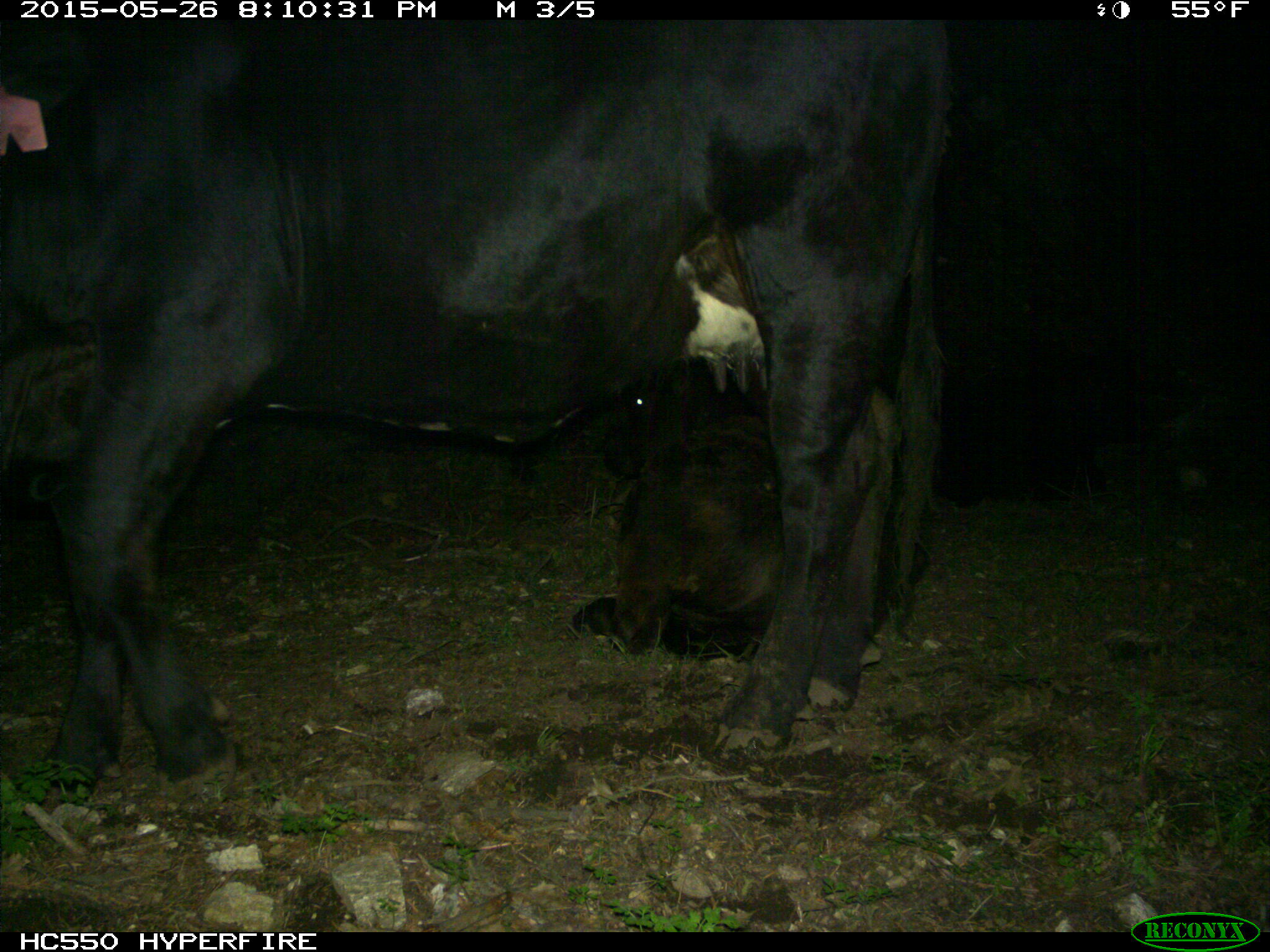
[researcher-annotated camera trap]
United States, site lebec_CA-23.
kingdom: Animalia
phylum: Chordata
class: Mammalia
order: Artiodactyla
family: Bovidae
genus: Bos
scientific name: Bos taurus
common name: domestic cow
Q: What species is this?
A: Bos taurus (domestic cow).